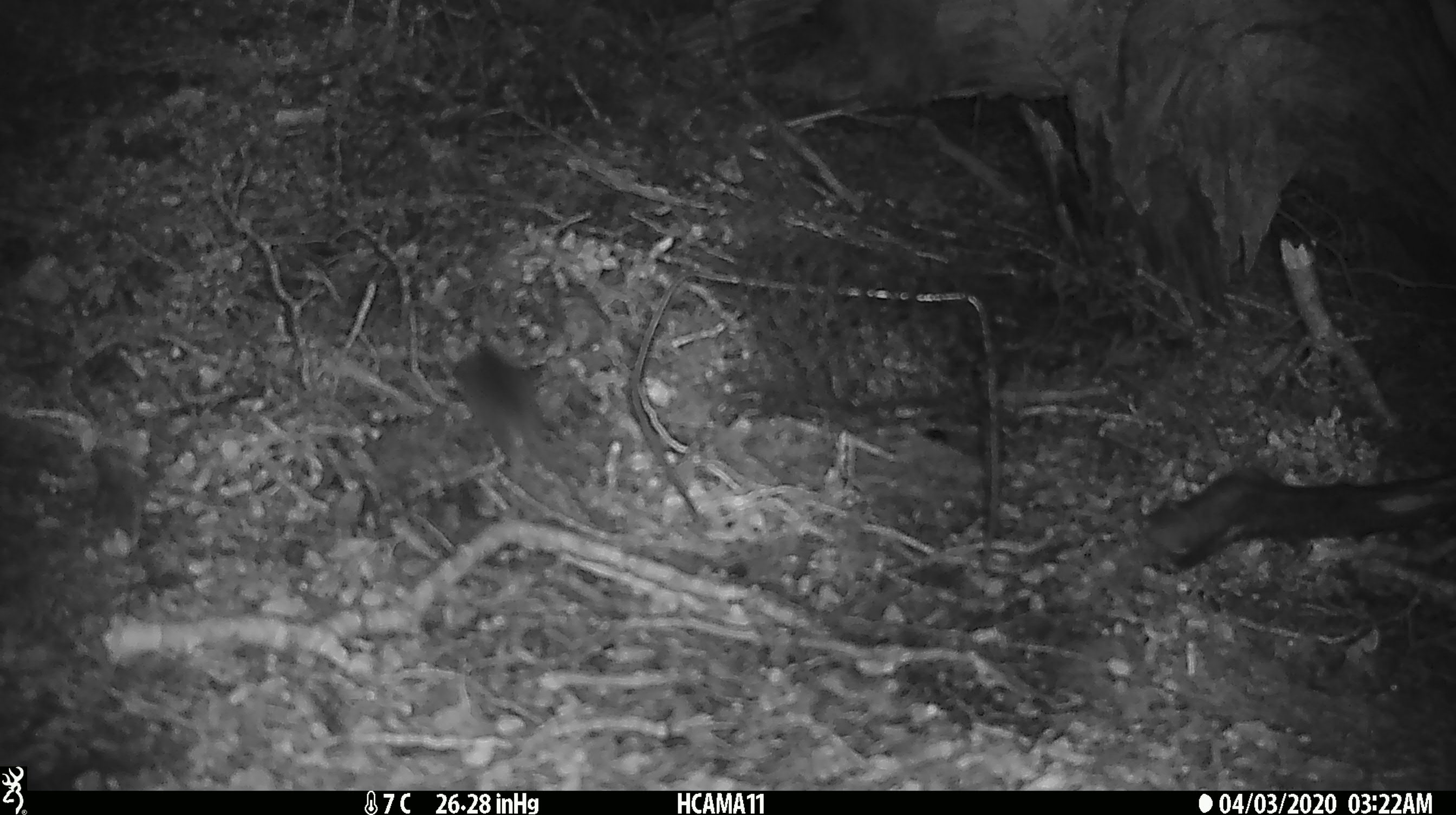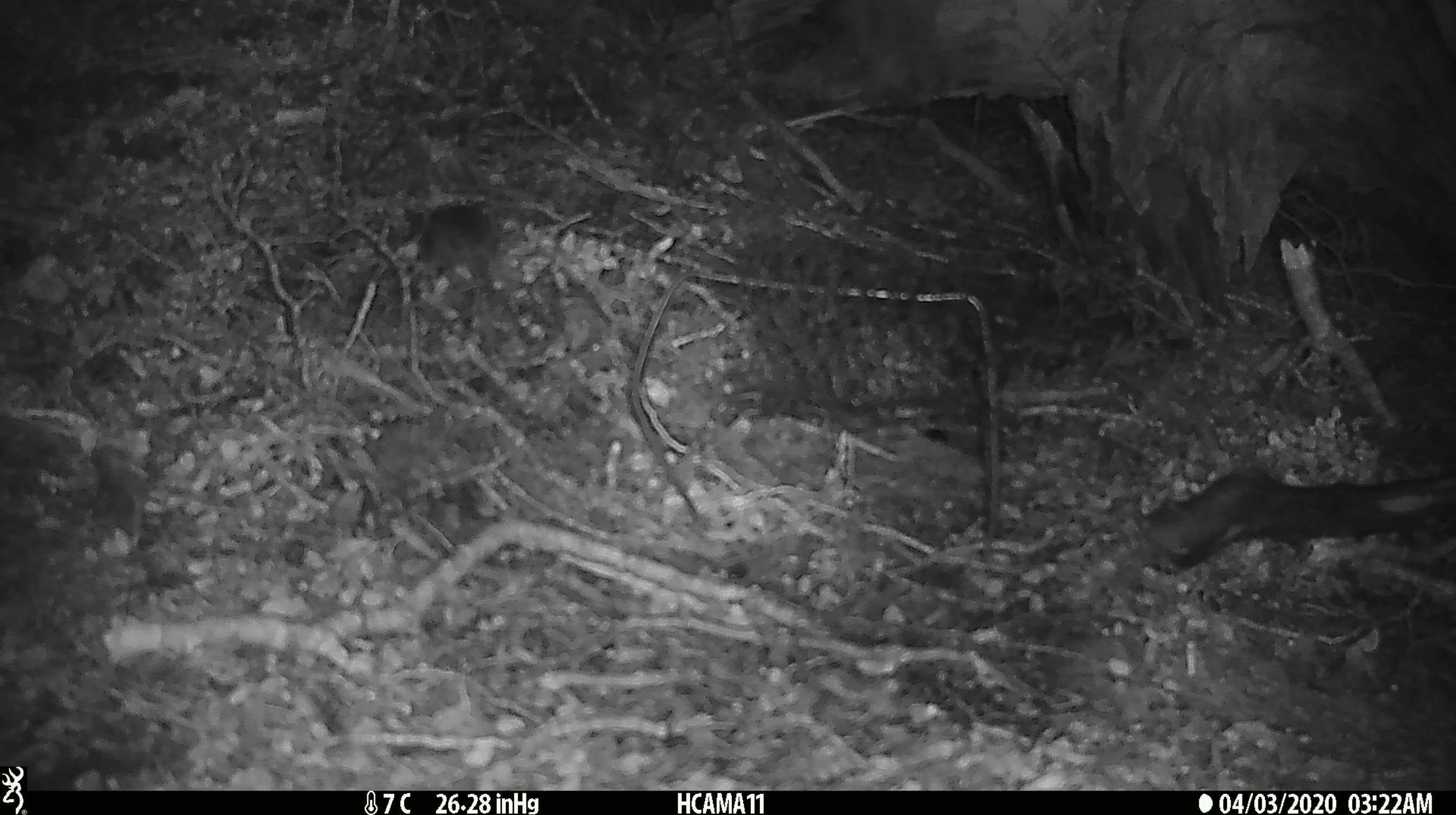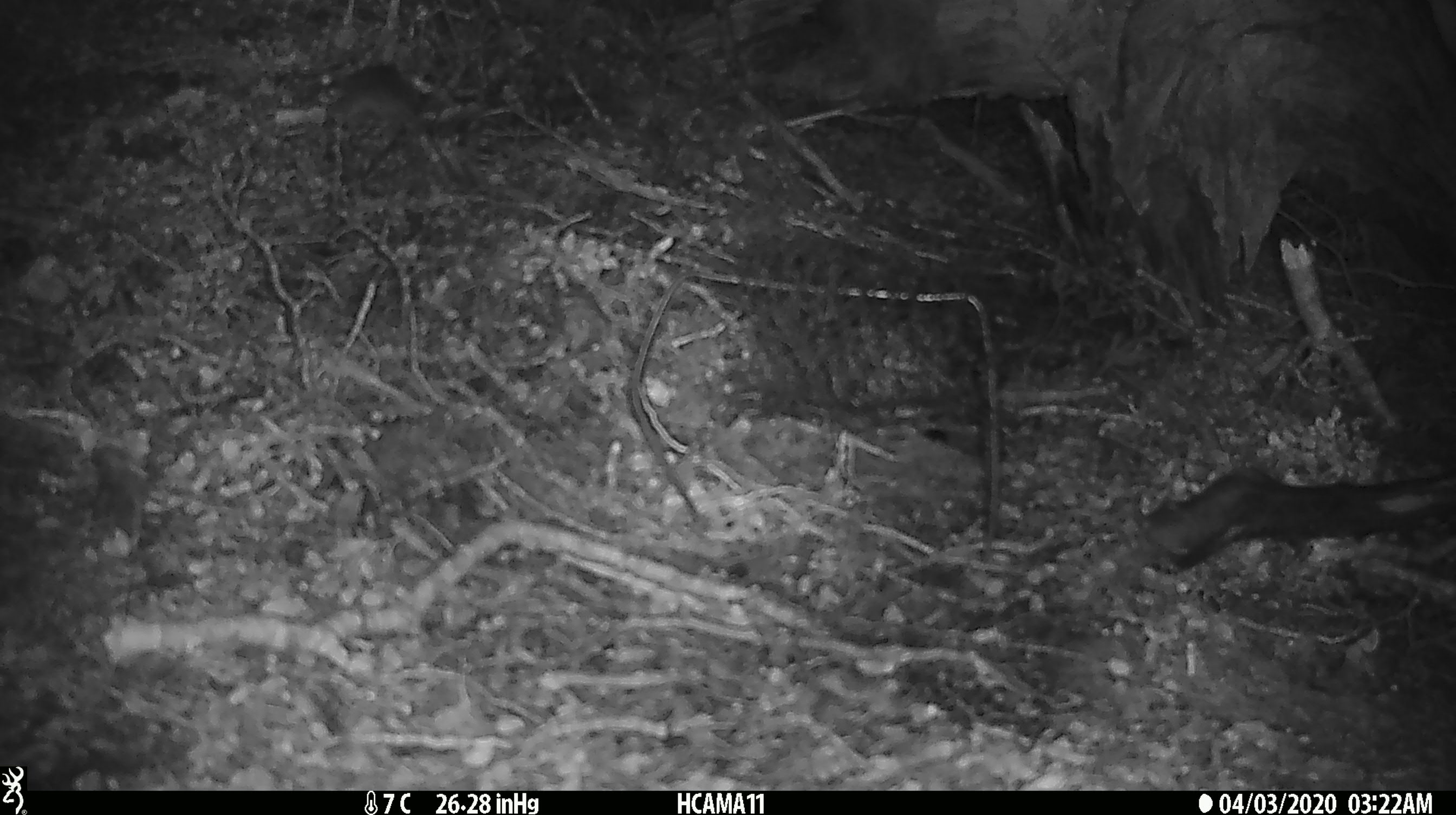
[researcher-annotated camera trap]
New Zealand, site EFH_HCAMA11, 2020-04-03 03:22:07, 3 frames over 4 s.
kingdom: Animalia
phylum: Chordata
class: Mammalia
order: Rodentia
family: Muridae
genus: Mus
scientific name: Mus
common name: mouse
Mouse (Mus).